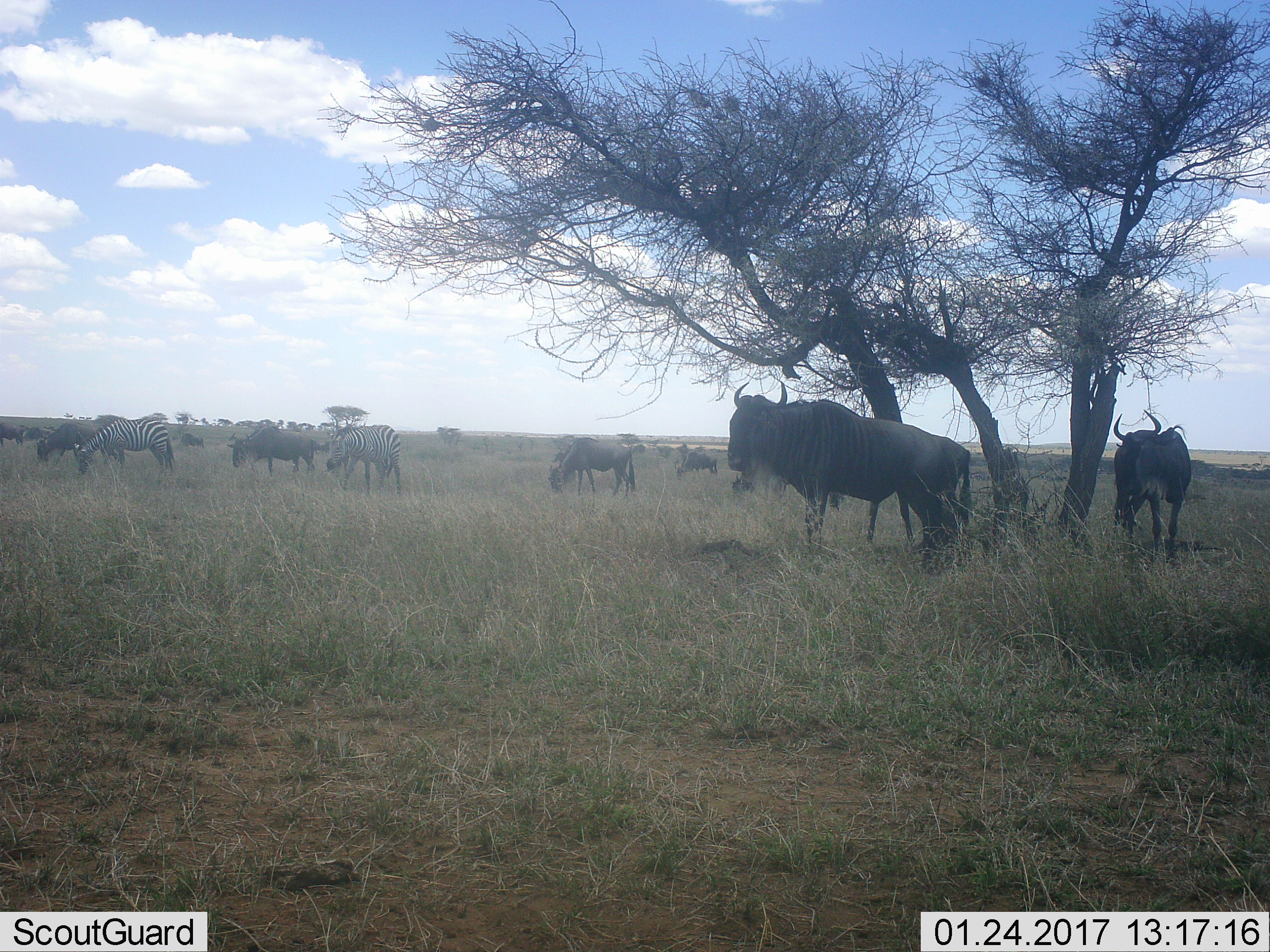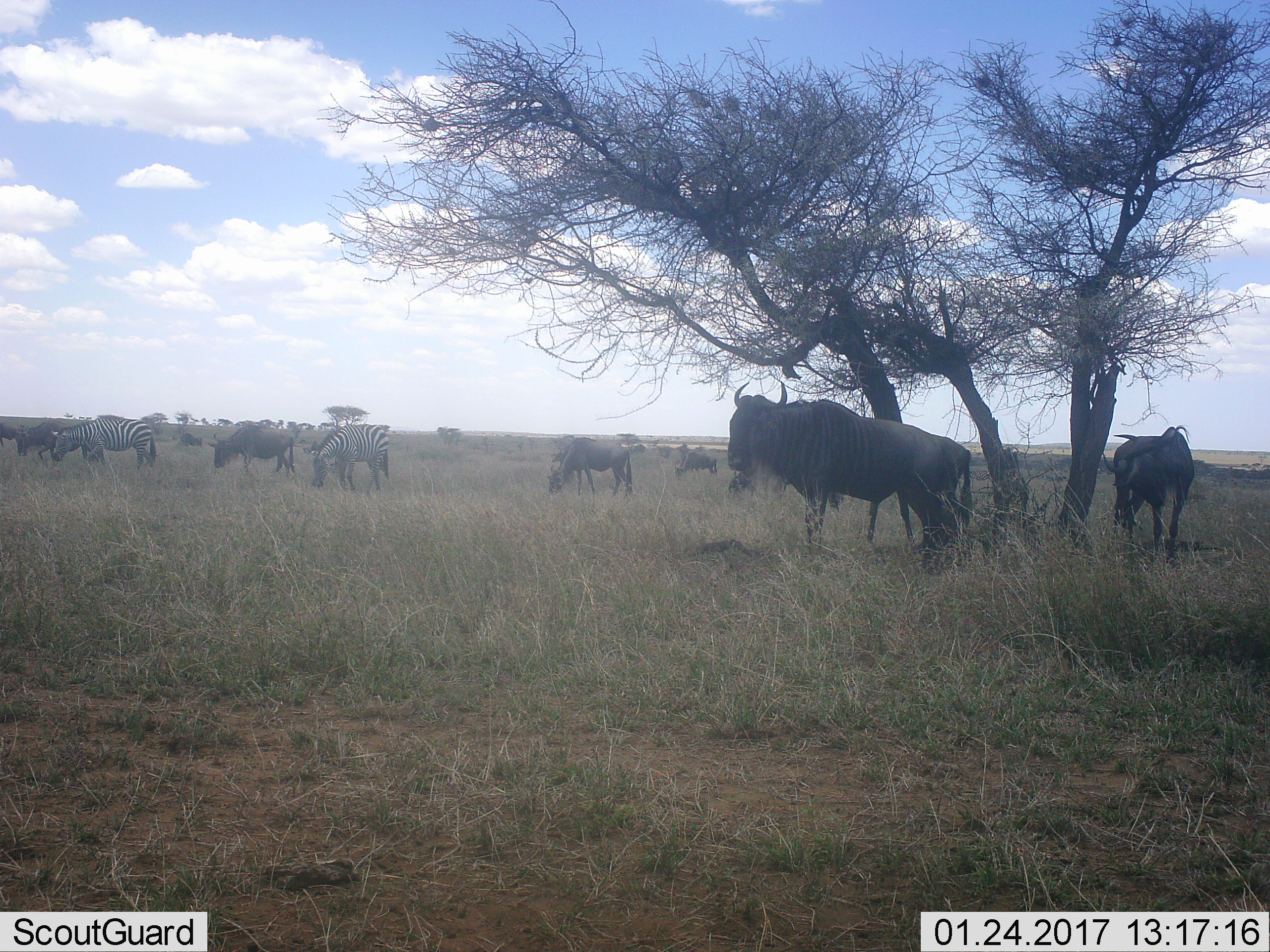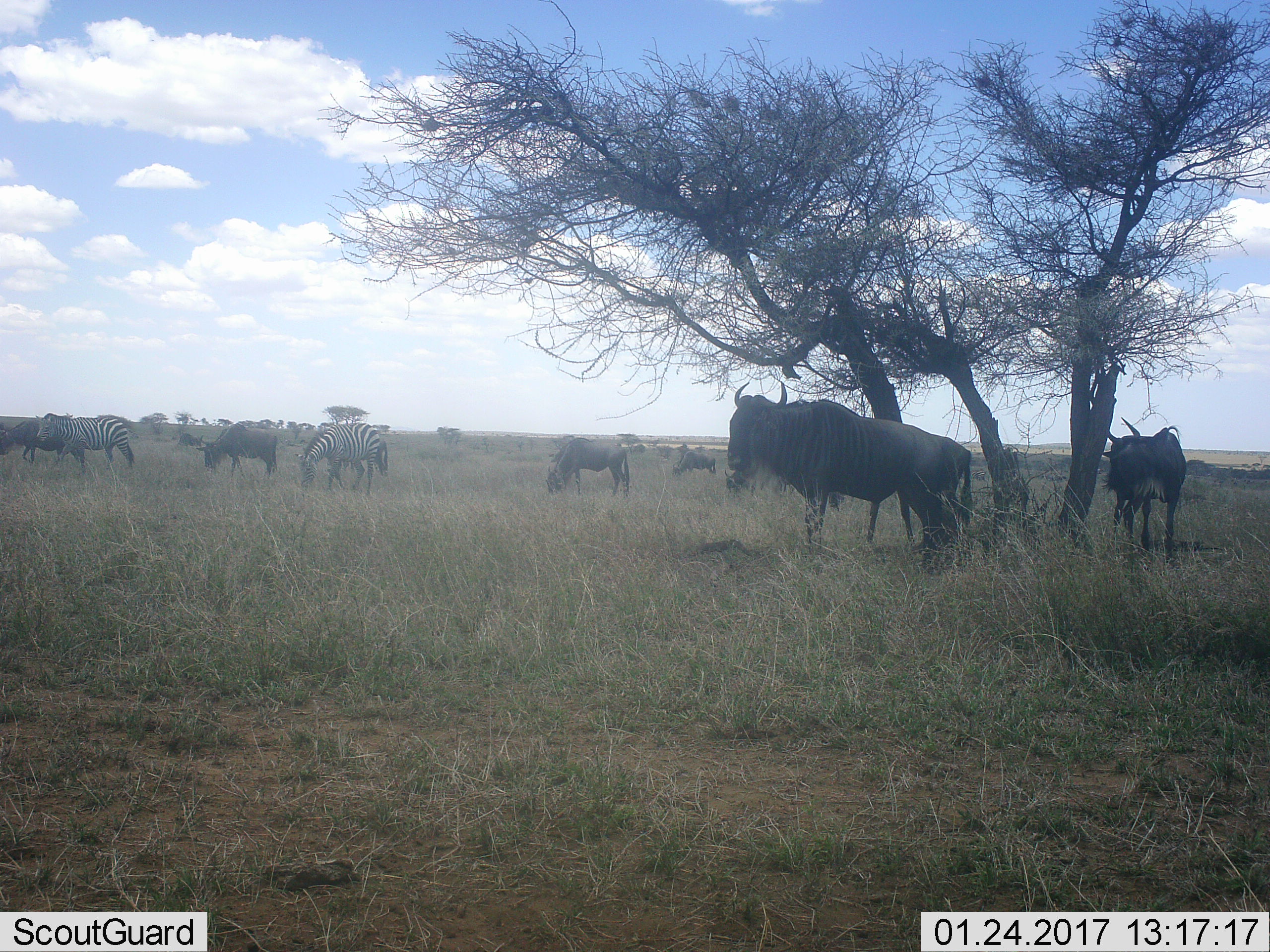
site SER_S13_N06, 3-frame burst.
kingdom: Animalia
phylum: Chordata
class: Mammalia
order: Artiodactyla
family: Bovidae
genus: Connochaetes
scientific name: Connochaetes taurinus taurinus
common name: blue wildebeest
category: wildebeestblue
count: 10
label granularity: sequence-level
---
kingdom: Animalia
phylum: Chordata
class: Mammalia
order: Perissodactyla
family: Equidae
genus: Equus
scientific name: Equus quagga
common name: plains zebra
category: zebraplains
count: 2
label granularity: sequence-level